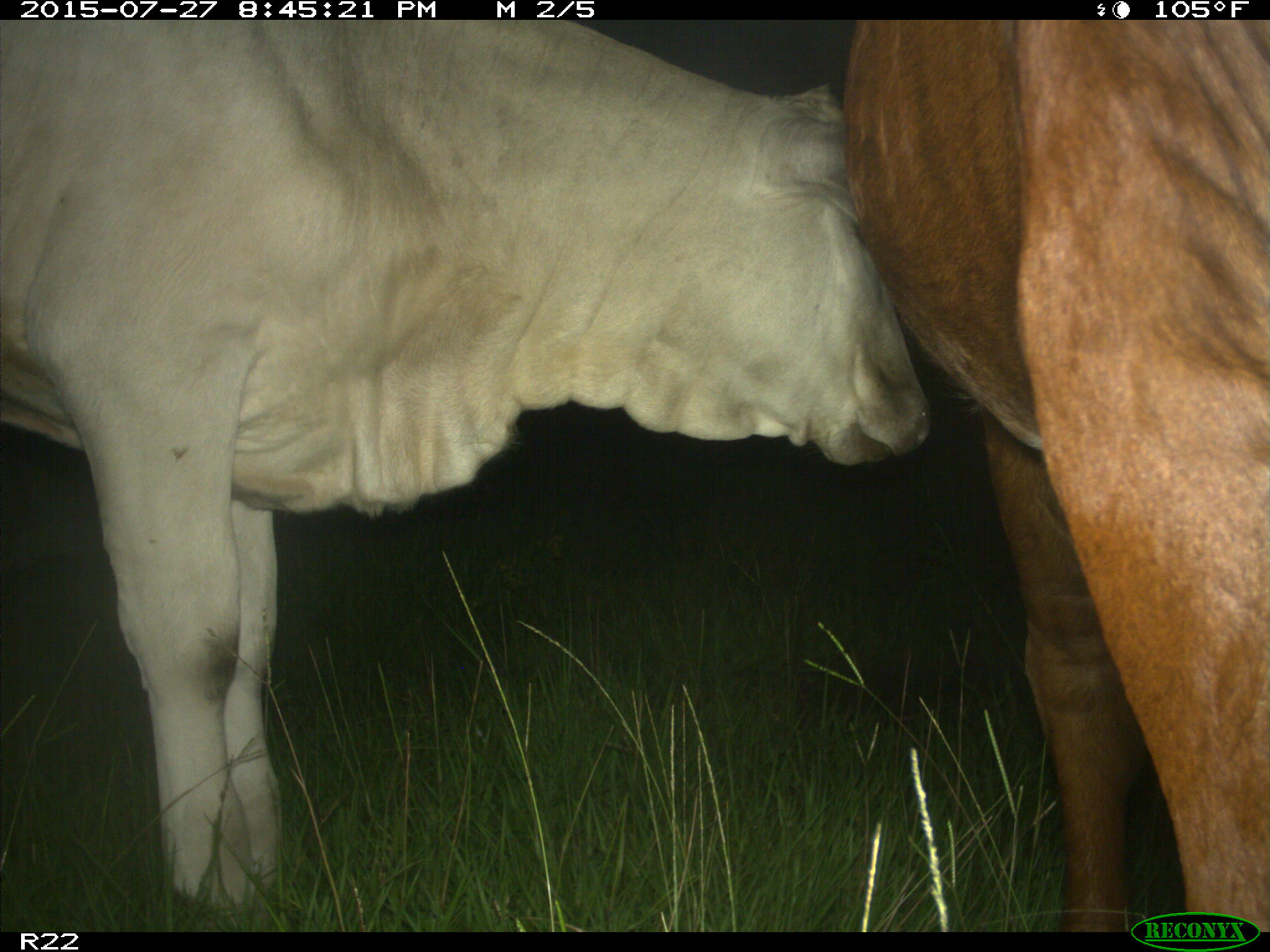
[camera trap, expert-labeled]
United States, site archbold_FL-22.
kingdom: Animalia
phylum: Chordata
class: Mammalia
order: Artiodactyla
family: Bovidae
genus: Bos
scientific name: Bos taurus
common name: domestic cow